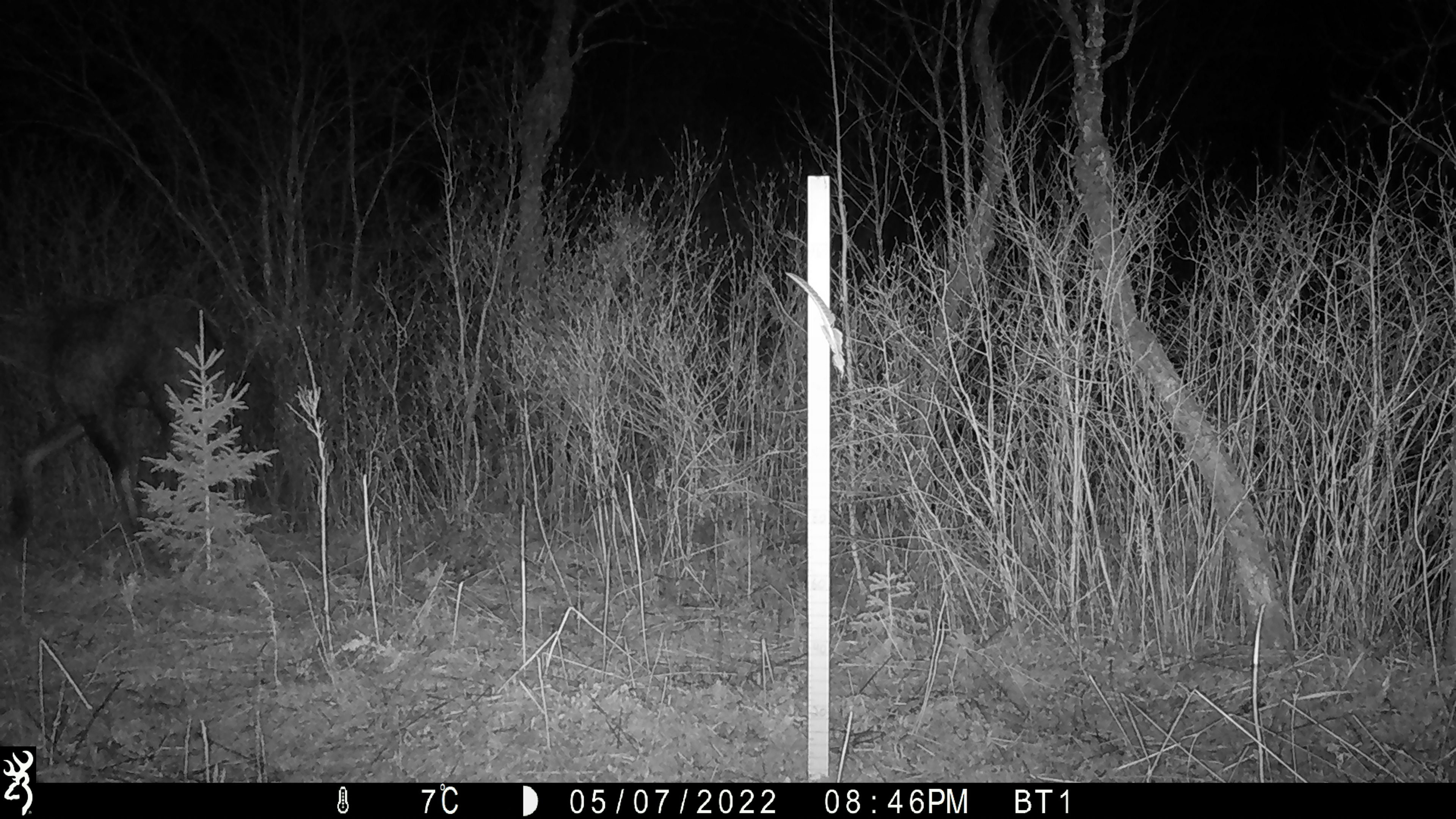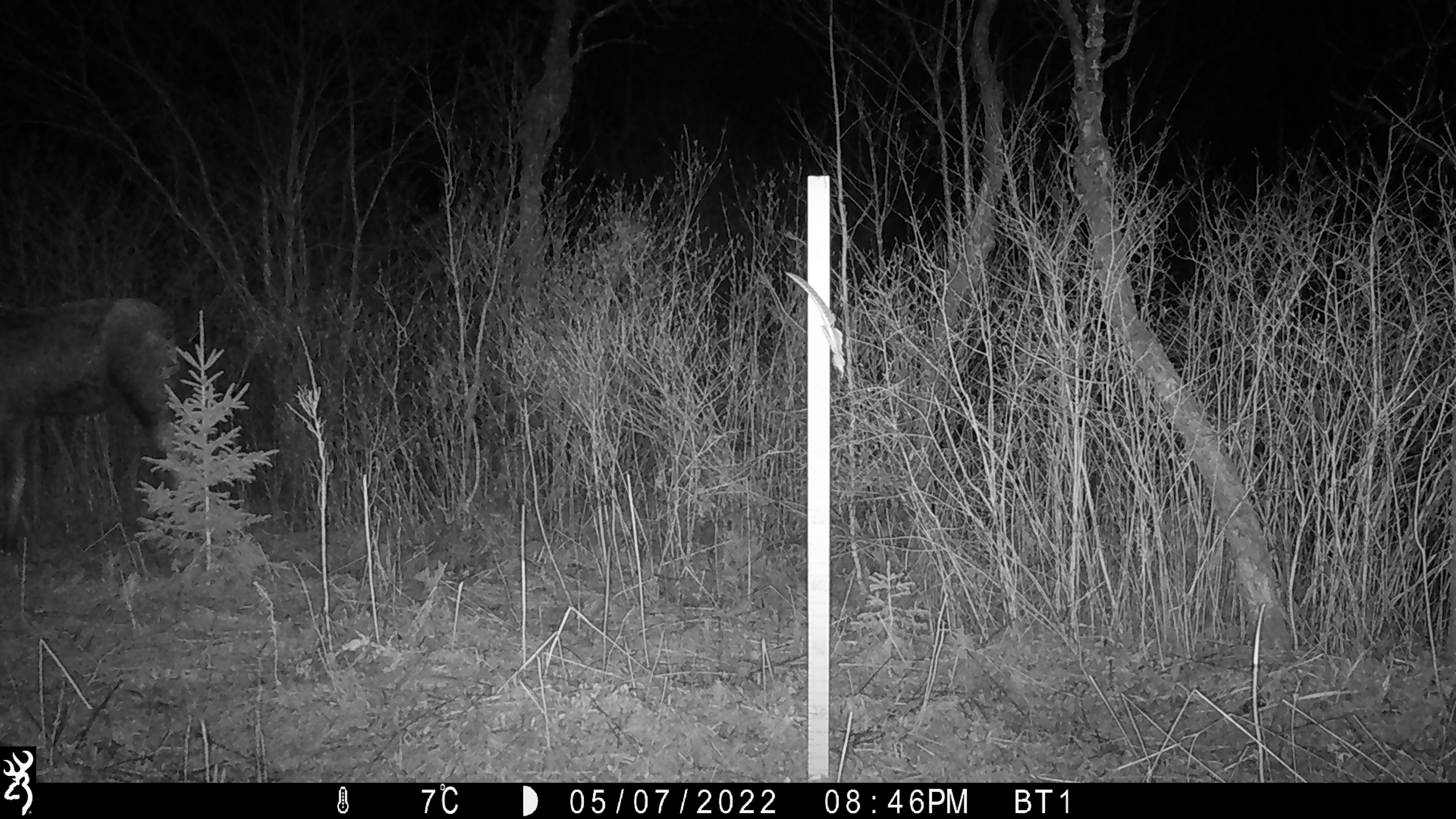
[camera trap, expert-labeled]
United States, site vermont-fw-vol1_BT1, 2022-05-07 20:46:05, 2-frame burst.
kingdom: Animalia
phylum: Chordata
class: Mammalia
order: Artiodactyla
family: Cervidae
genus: Alces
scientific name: Alces alces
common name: moose